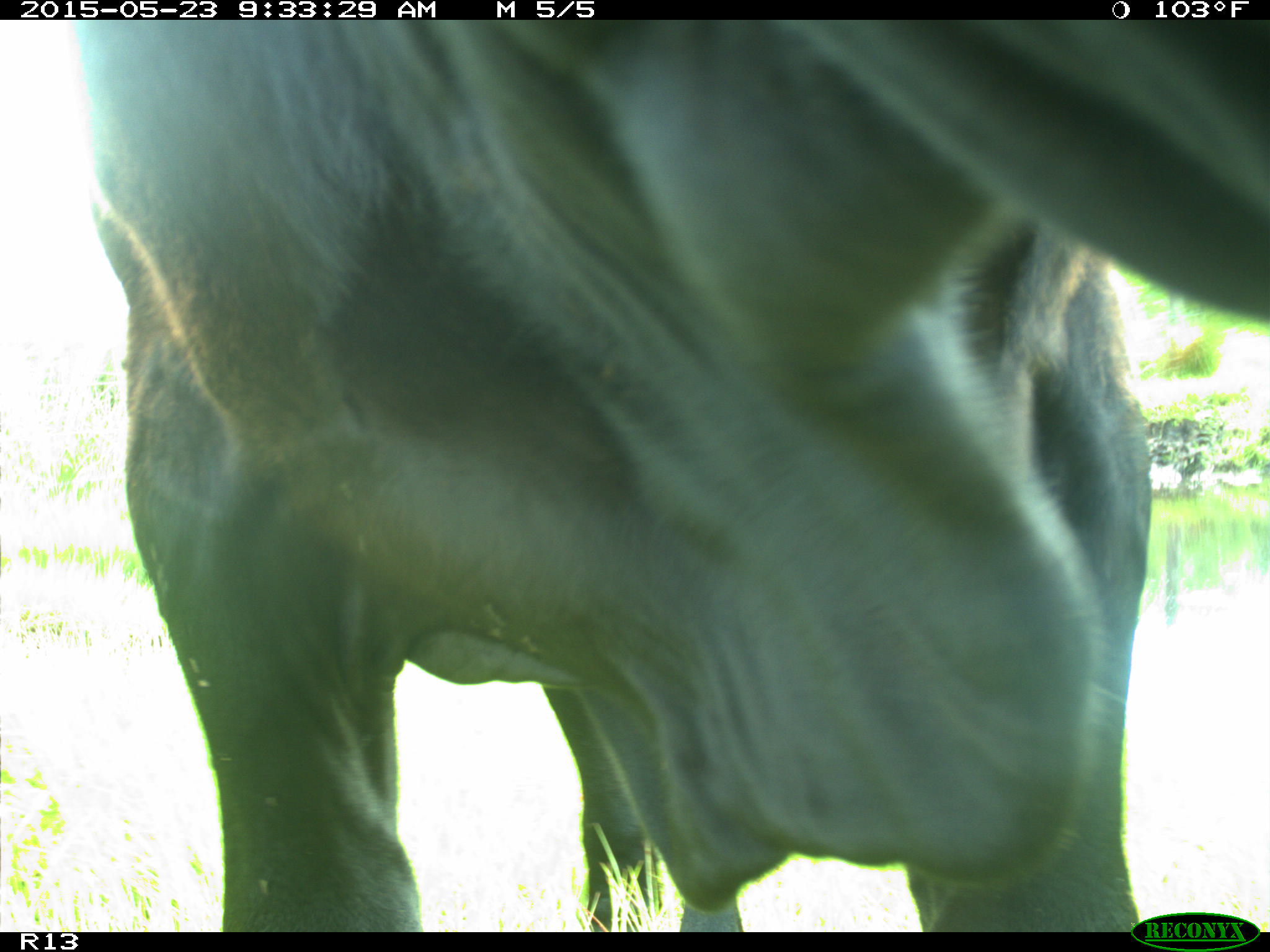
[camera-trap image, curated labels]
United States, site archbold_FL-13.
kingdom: Animalia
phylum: Chordata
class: Mammalia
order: Artiodactyla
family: Bovidae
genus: Bos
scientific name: Bos taurus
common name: domestic cow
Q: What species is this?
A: Bos taurus (domestic cow).